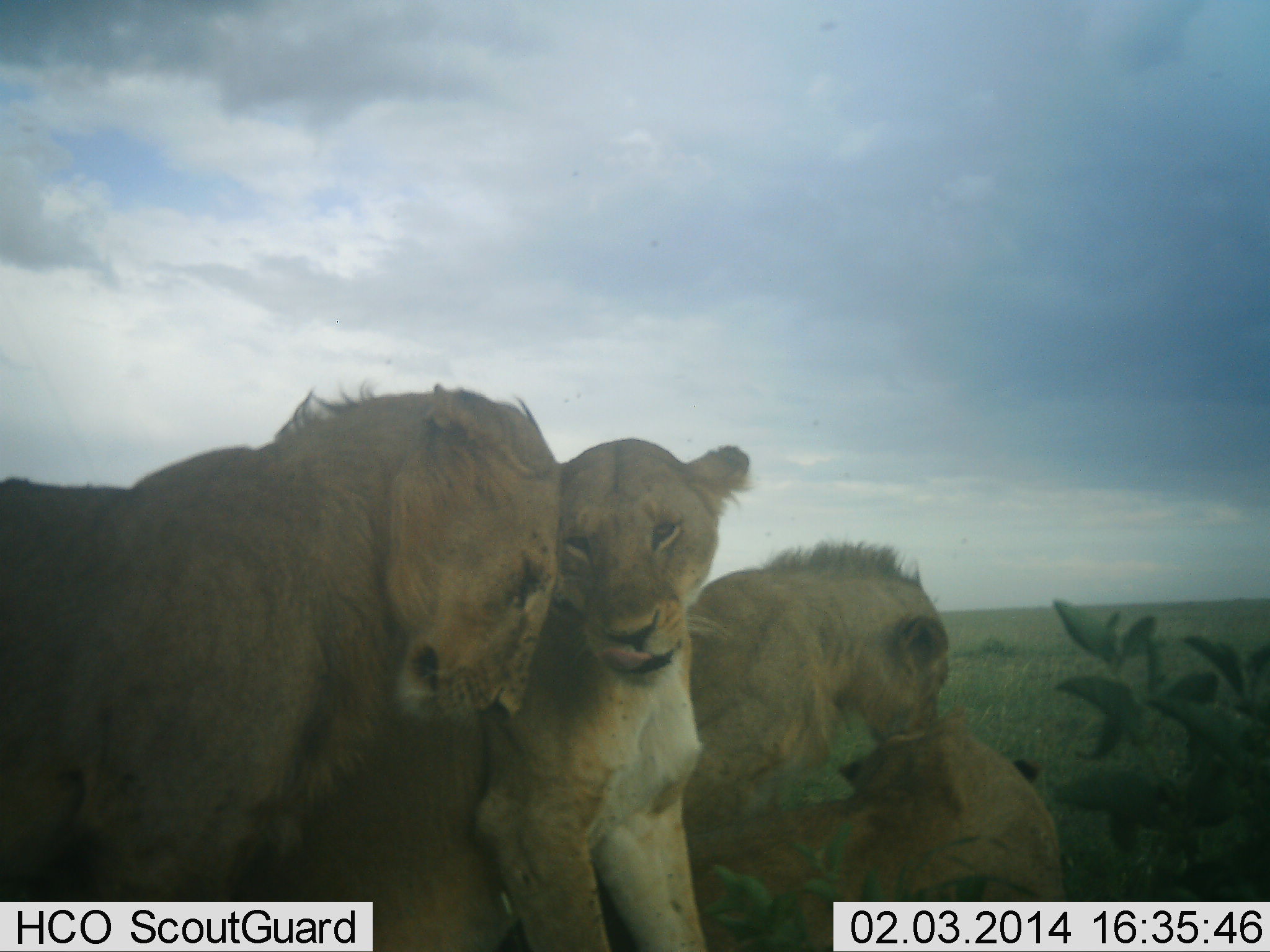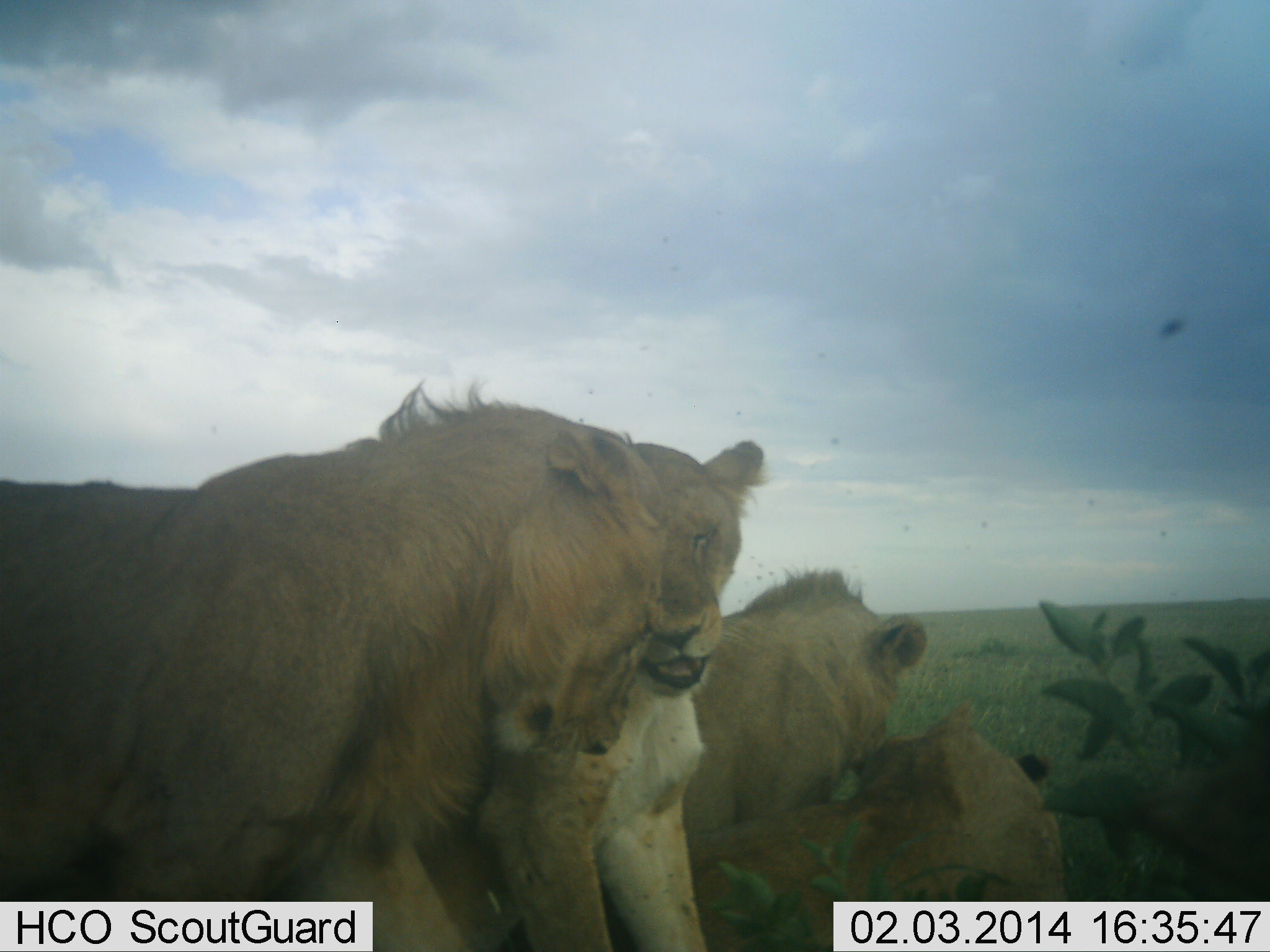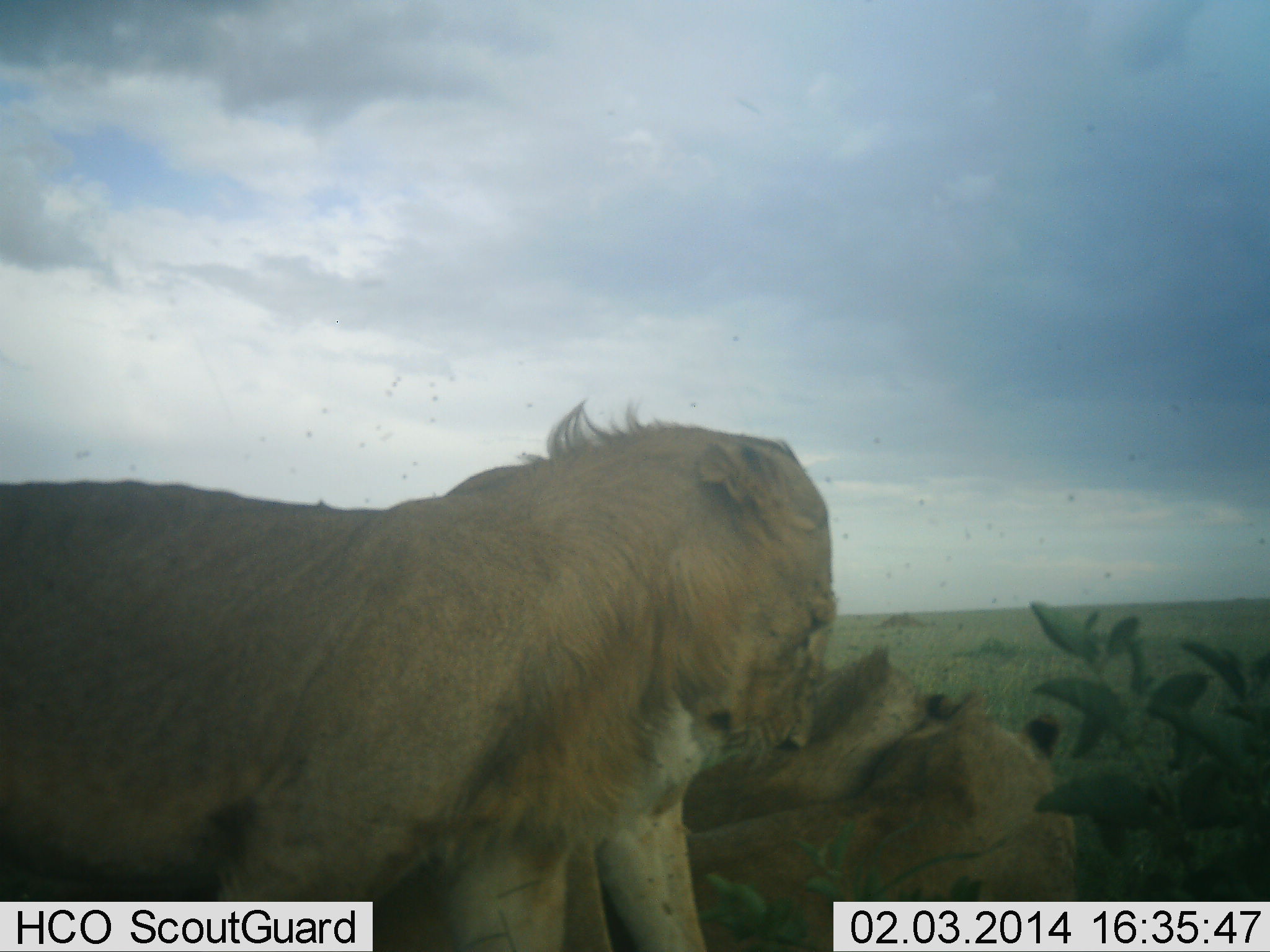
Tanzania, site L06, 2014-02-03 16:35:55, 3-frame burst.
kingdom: Animalia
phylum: Chordata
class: Mammalia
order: Carnivora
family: Felidae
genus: Panthera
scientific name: Panthera leo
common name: lion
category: lionfemale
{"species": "lionfemale (lion) (Panthera leo)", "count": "4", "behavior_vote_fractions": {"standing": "5%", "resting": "63%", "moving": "11%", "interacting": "95%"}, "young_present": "11%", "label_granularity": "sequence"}